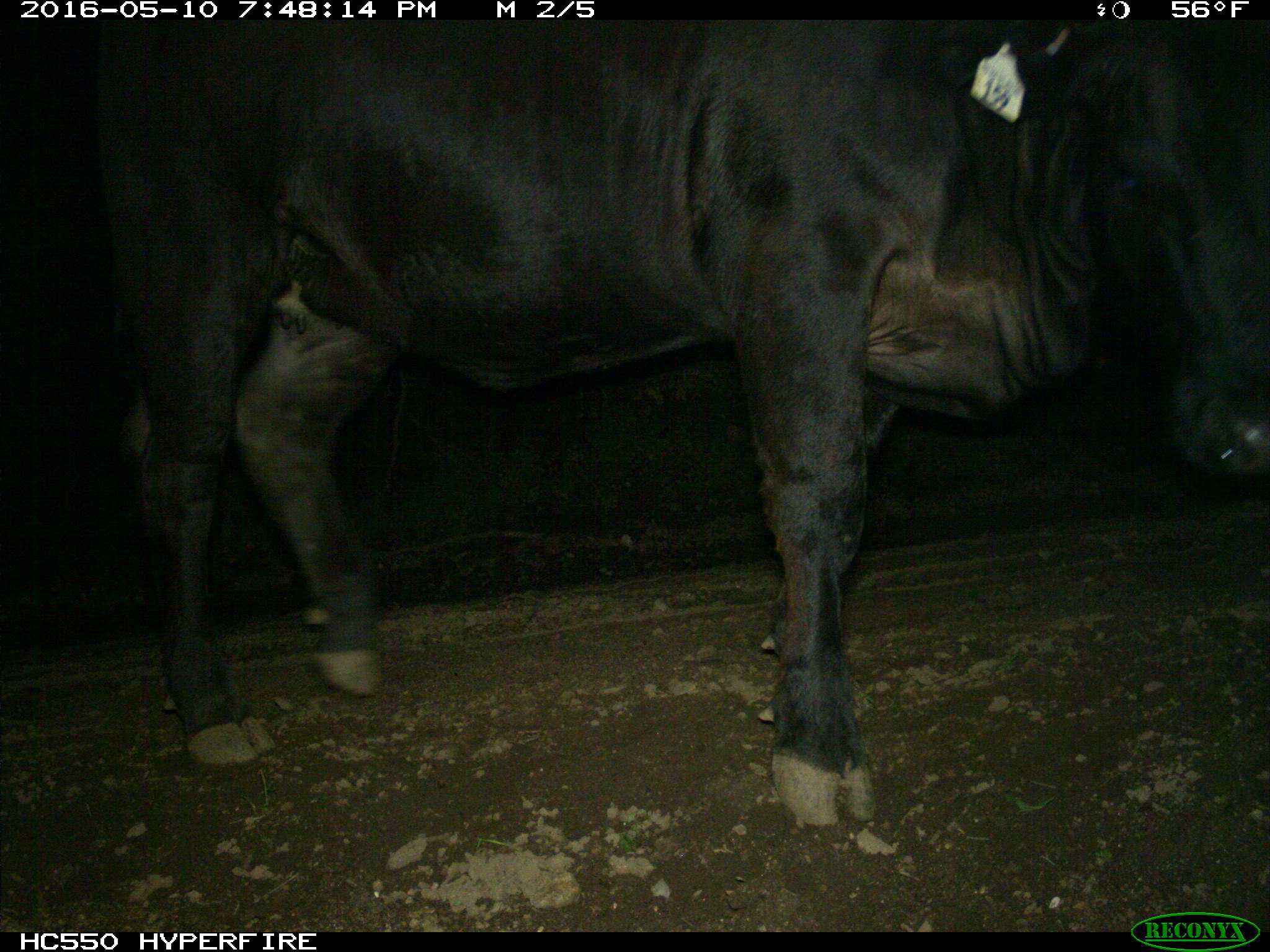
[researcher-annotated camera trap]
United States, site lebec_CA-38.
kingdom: Animalia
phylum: Chordata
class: Mammalia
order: Artiodactyla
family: Bovidae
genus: Bos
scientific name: Bos taurus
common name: domestic cow